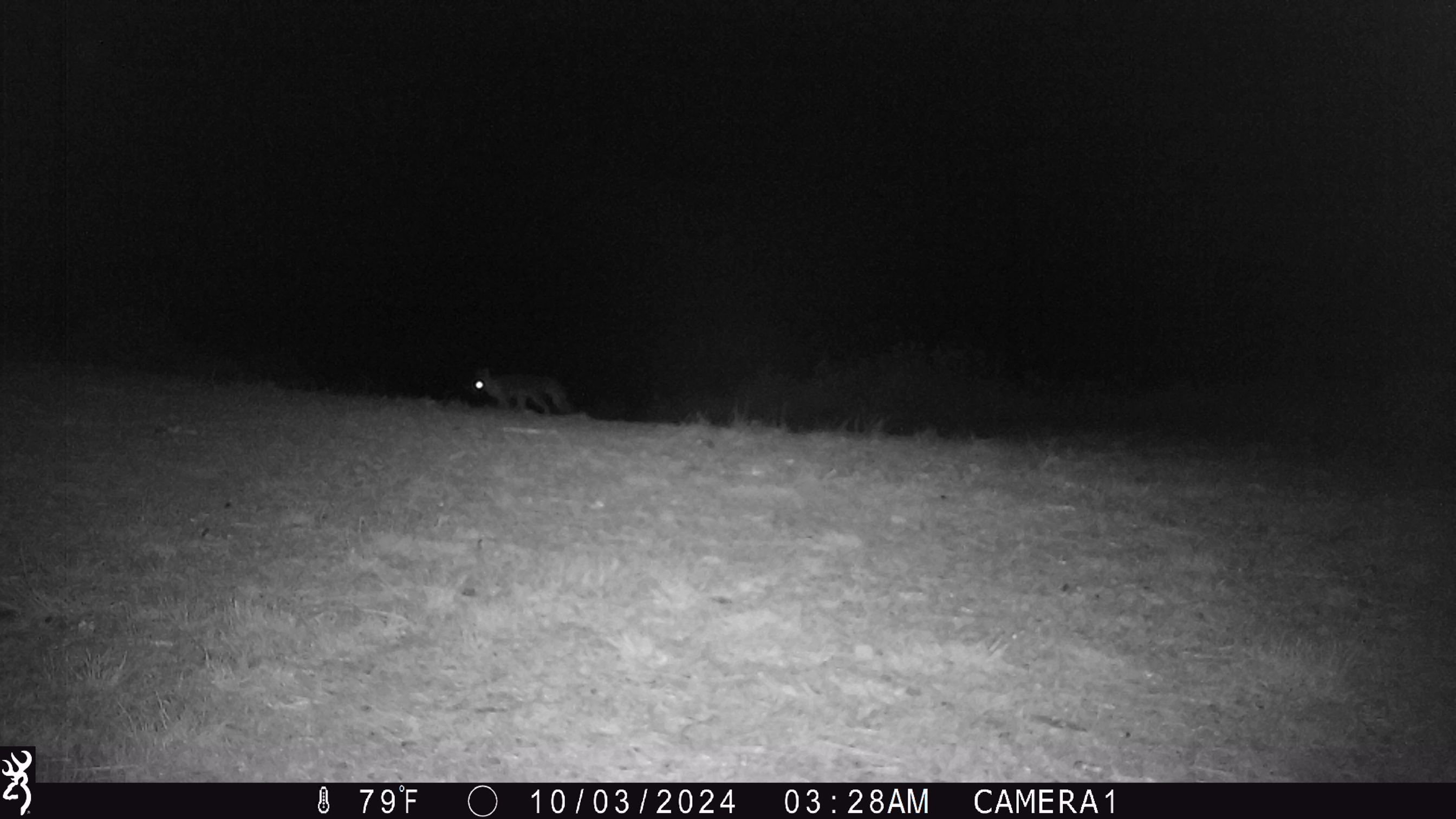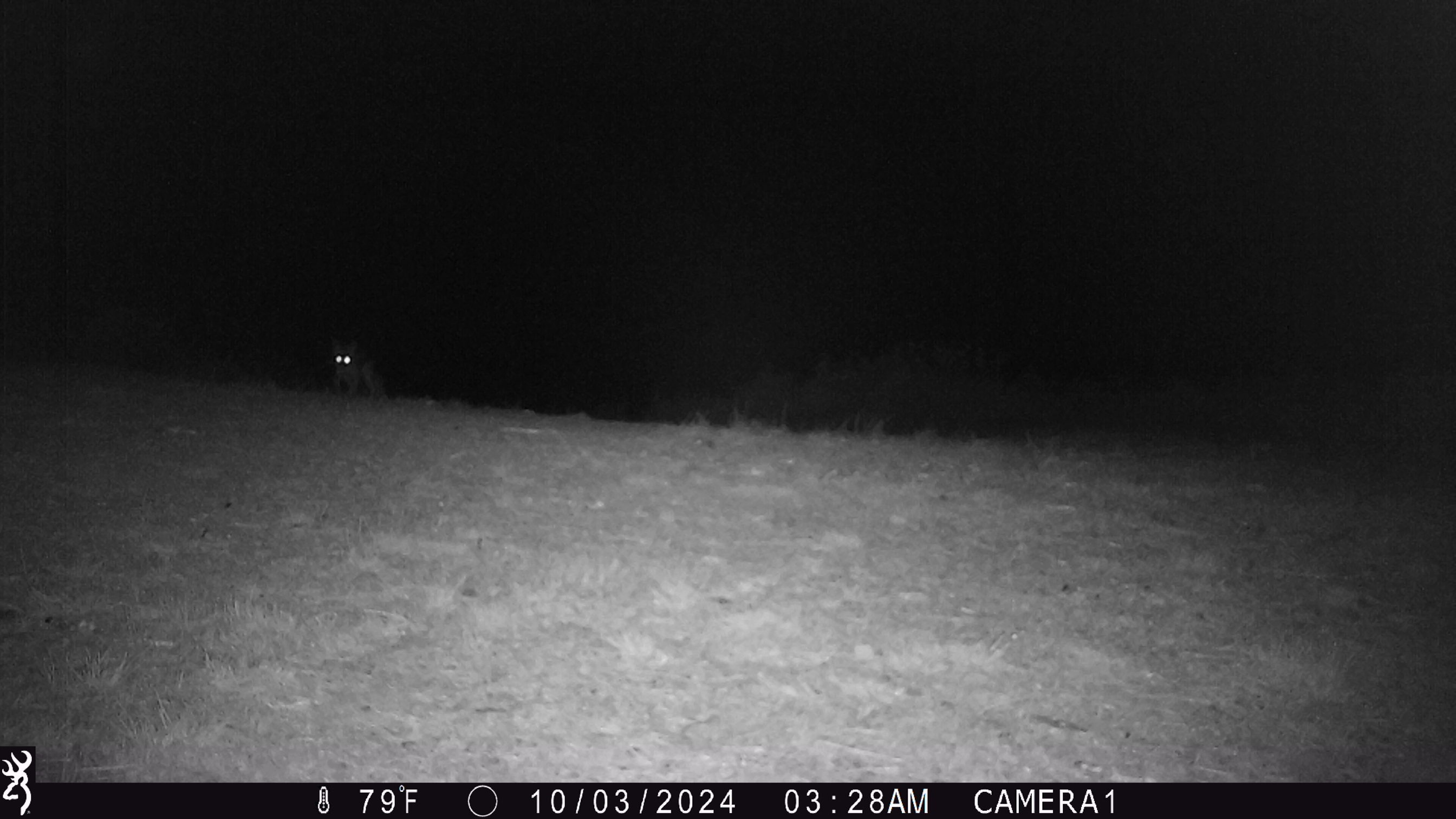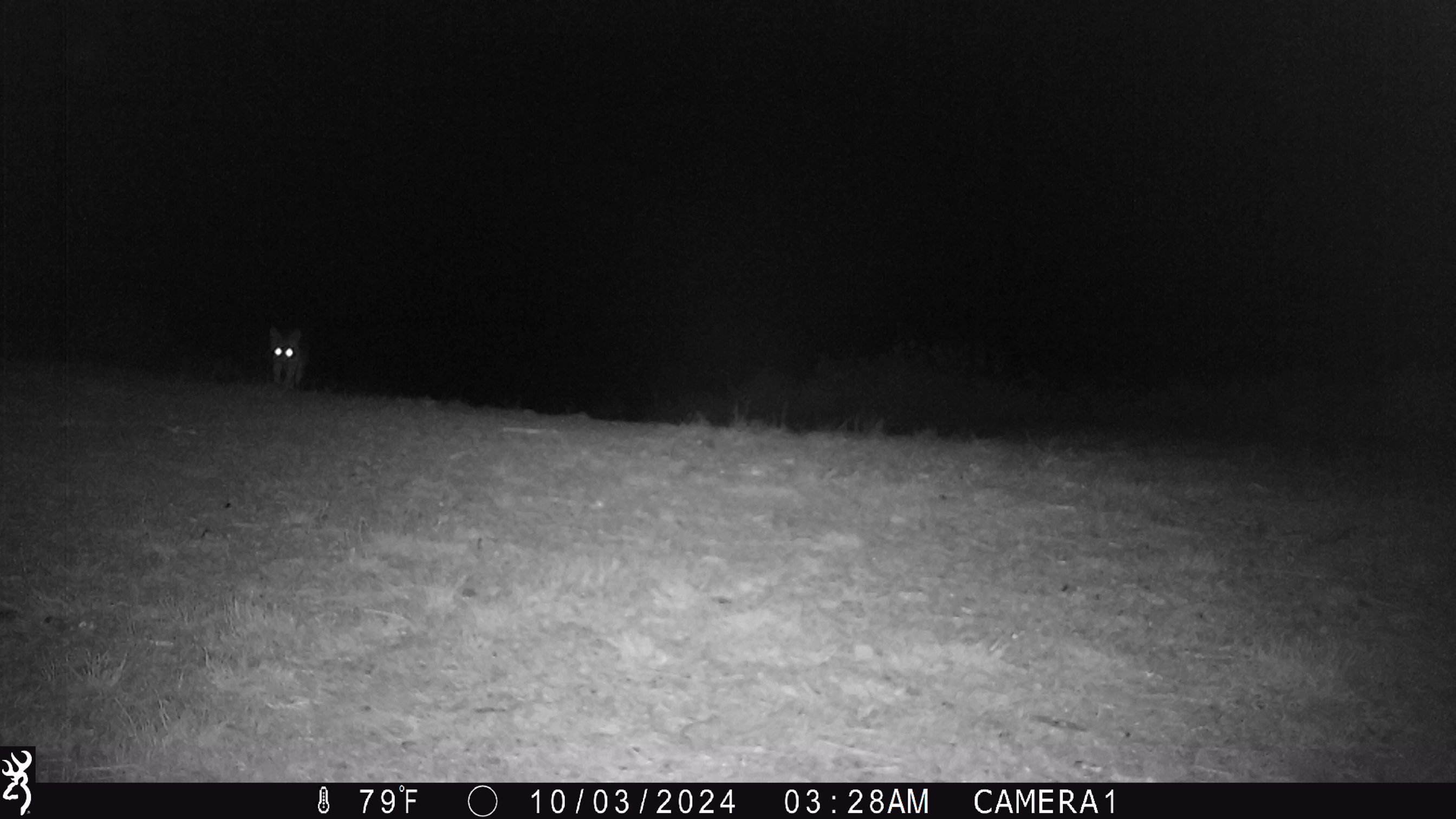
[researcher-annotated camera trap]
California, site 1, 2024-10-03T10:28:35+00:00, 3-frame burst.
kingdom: Animalia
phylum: Chordata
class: Mammalia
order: Carnivora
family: Canidae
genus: Urocyon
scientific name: Urocyon cinereoargenteus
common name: gray fox